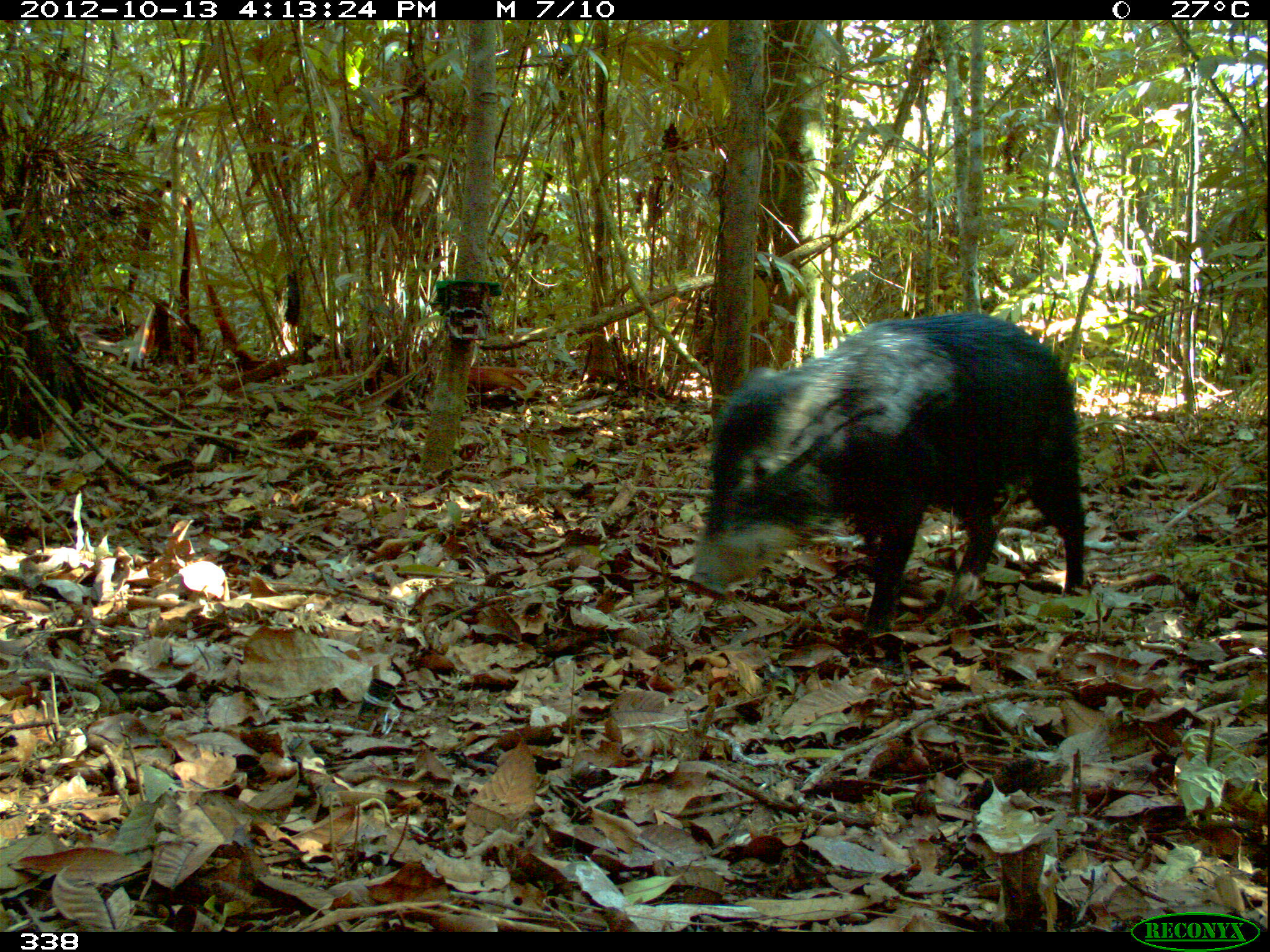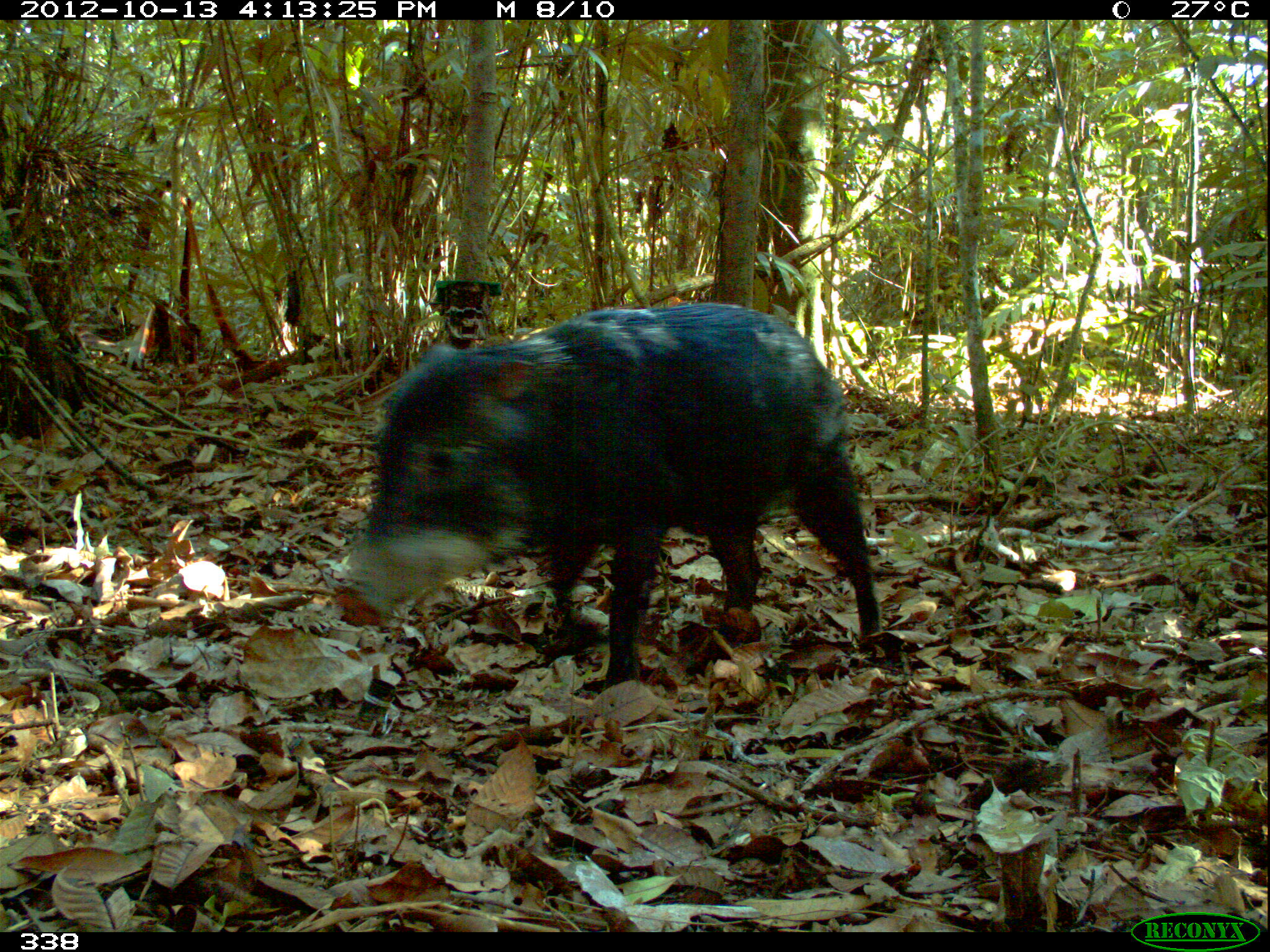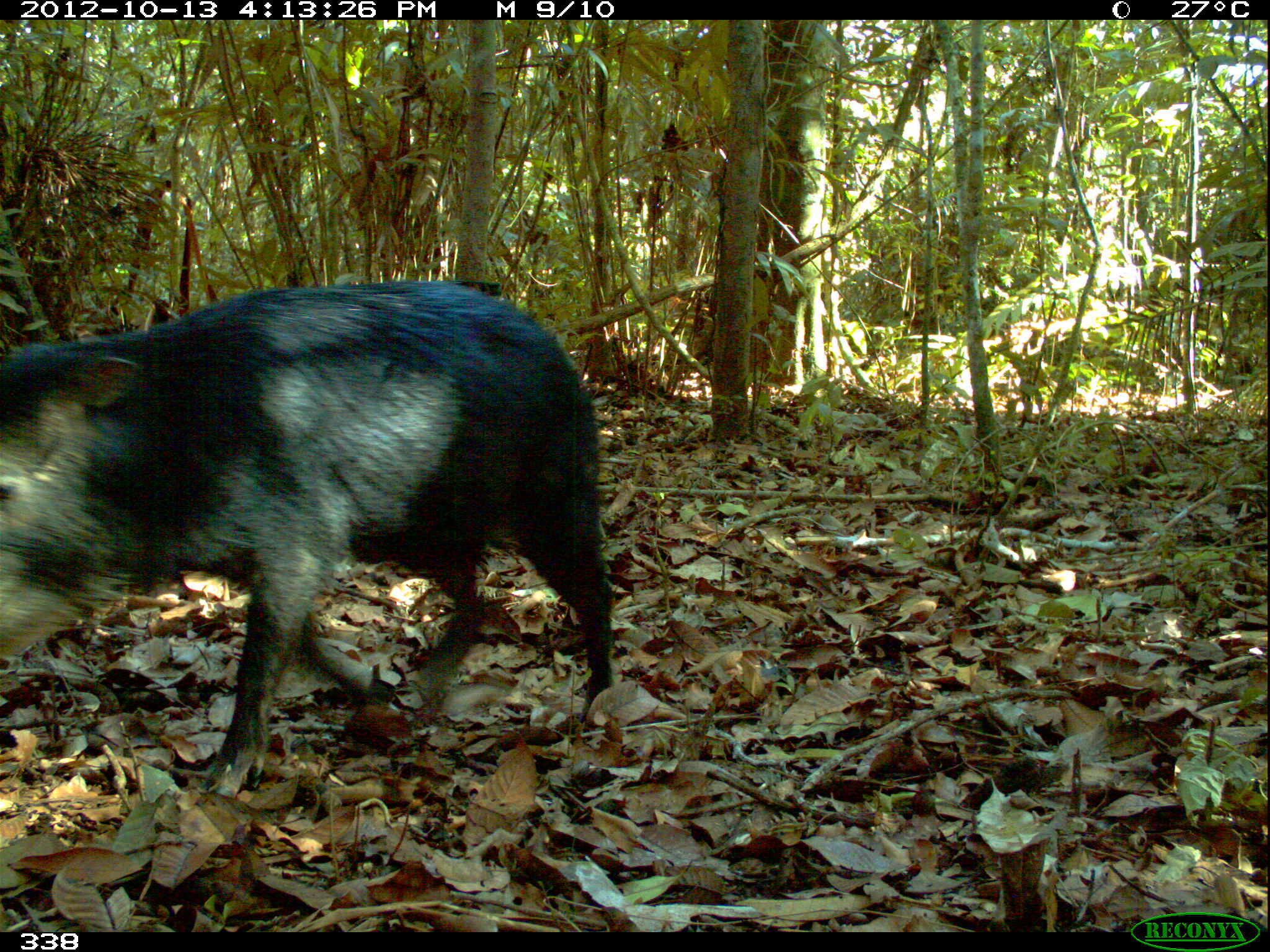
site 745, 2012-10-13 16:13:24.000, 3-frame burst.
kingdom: Animalia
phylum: Chordata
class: Mammalia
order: Artiodactyla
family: Tayassuidae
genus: Tayassu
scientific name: Tayassu pecari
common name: white-lipped peccary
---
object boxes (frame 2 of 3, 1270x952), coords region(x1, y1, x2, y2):
tayassu pecari: region(329, 298, 883, 689)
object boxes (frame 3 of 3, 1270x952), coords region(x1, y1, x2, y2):
tayassu pecari: region(0, 275, 617, 797)